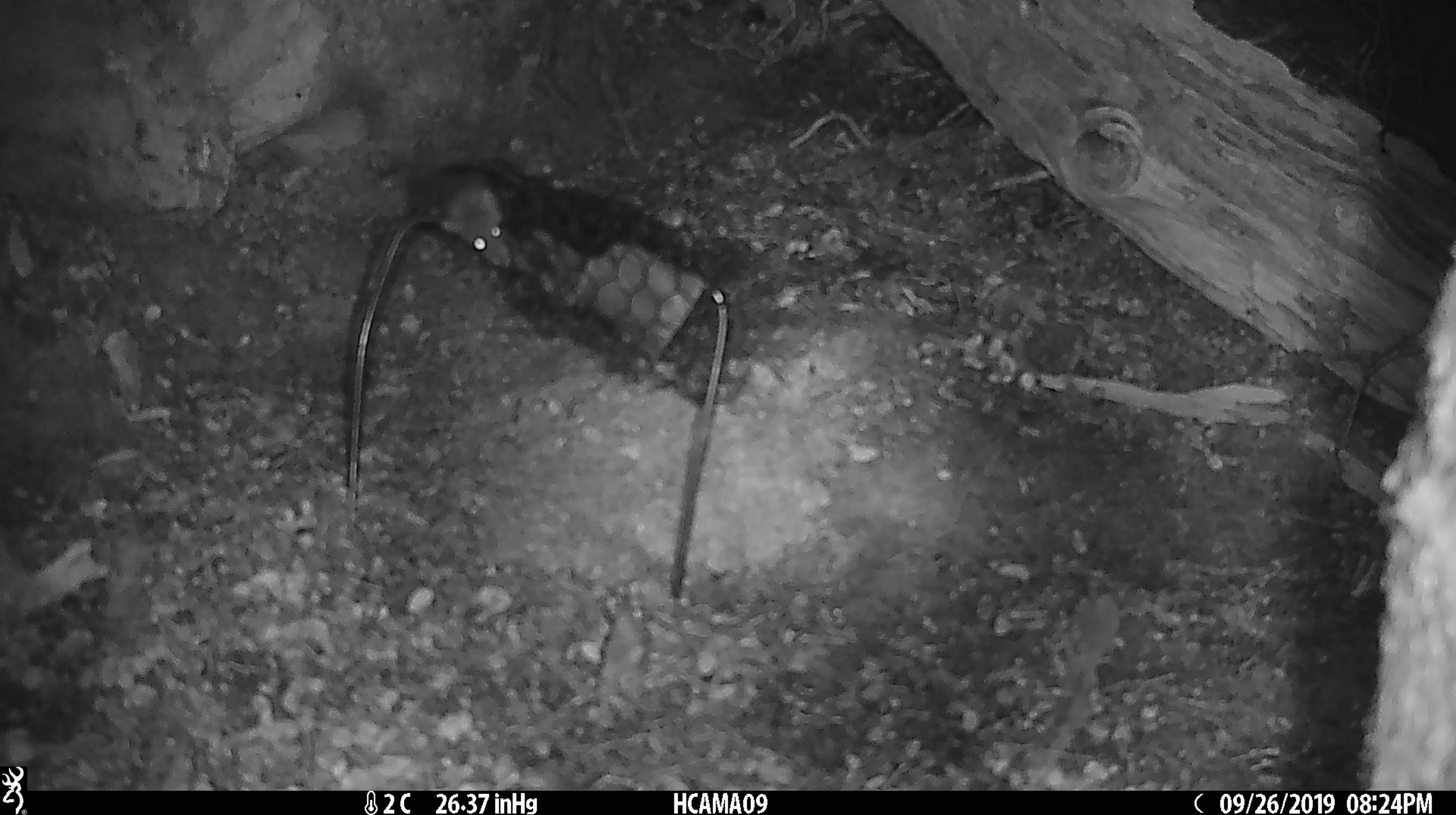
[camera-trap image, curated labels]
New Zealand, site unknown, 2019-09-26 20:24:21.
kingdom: Animalia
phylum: Chordata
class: Mammalia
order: Rodentia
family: Muridae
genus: Mus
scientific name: Mus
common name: mouse